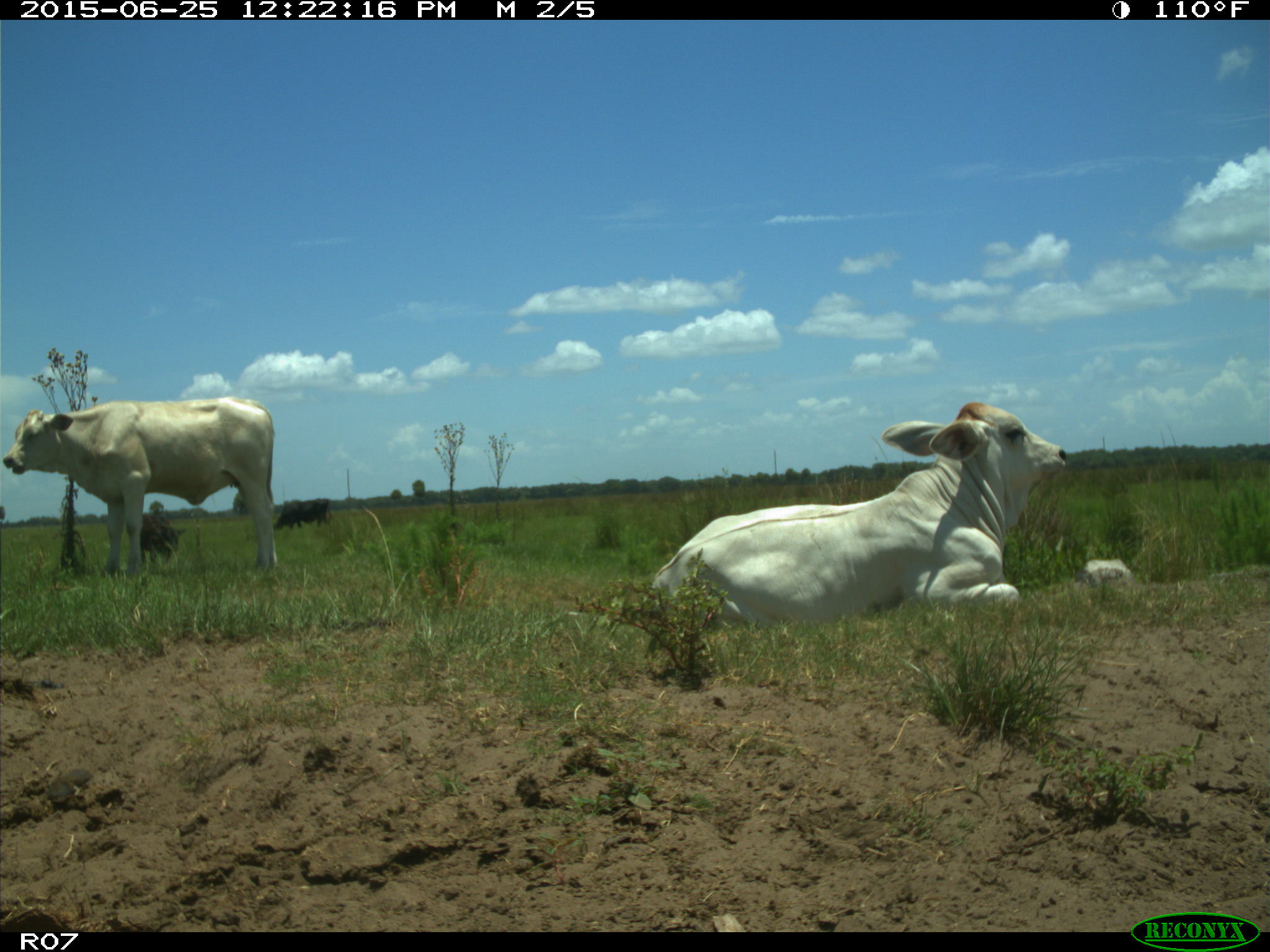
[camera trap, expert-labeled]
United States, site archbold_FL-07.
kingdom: Animalia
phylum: Chordata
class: Mammalia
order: Artiodactyla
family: Bovidae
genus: Bos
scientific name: Bos taurus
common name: domestic cow